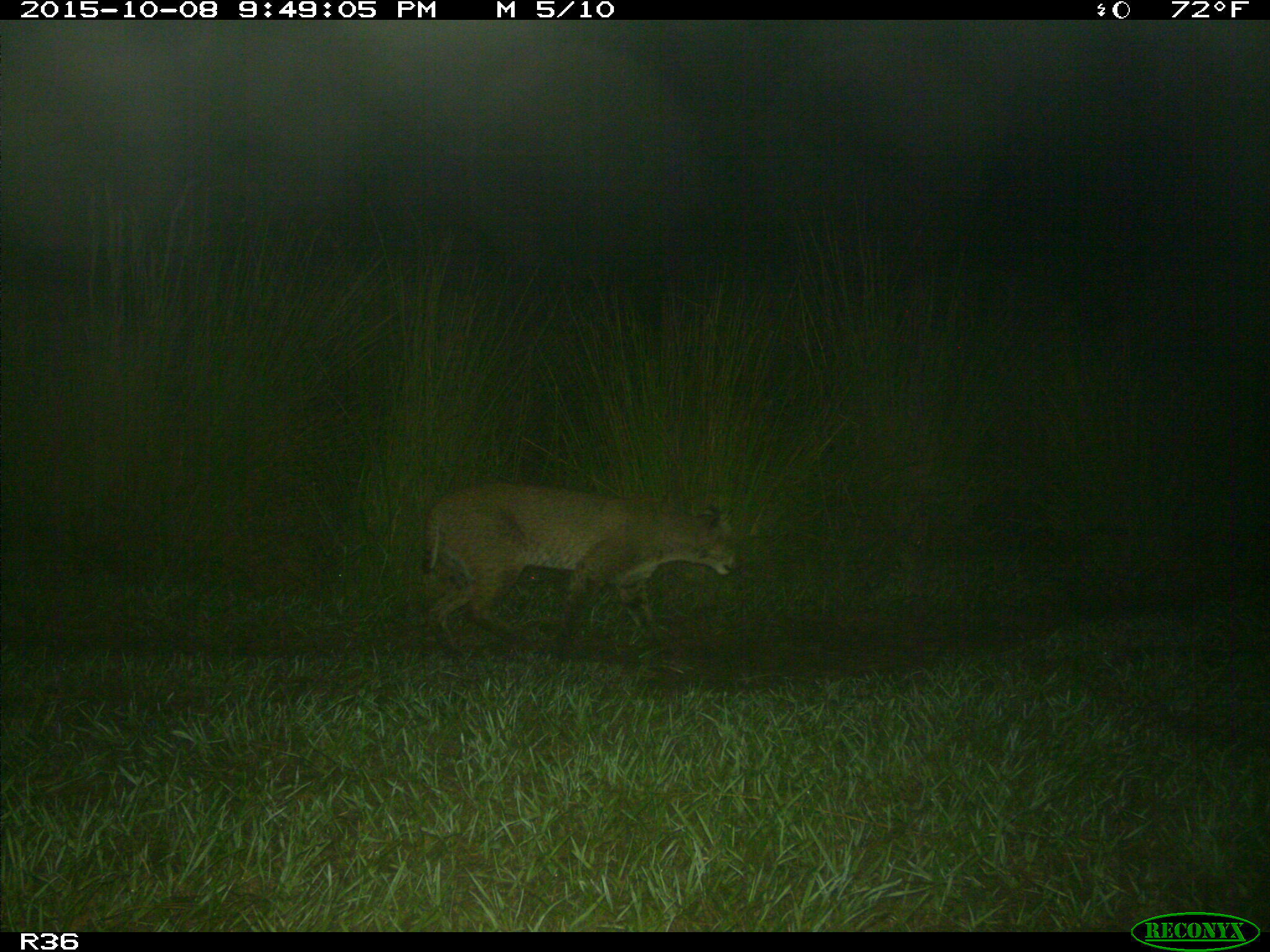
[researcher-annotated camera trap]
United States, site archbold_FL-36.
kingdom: Animalia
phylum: Chordata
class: Mammalia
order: Carnivora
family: Felidae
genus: Lynx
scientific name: Lynx rufus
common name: bobcat